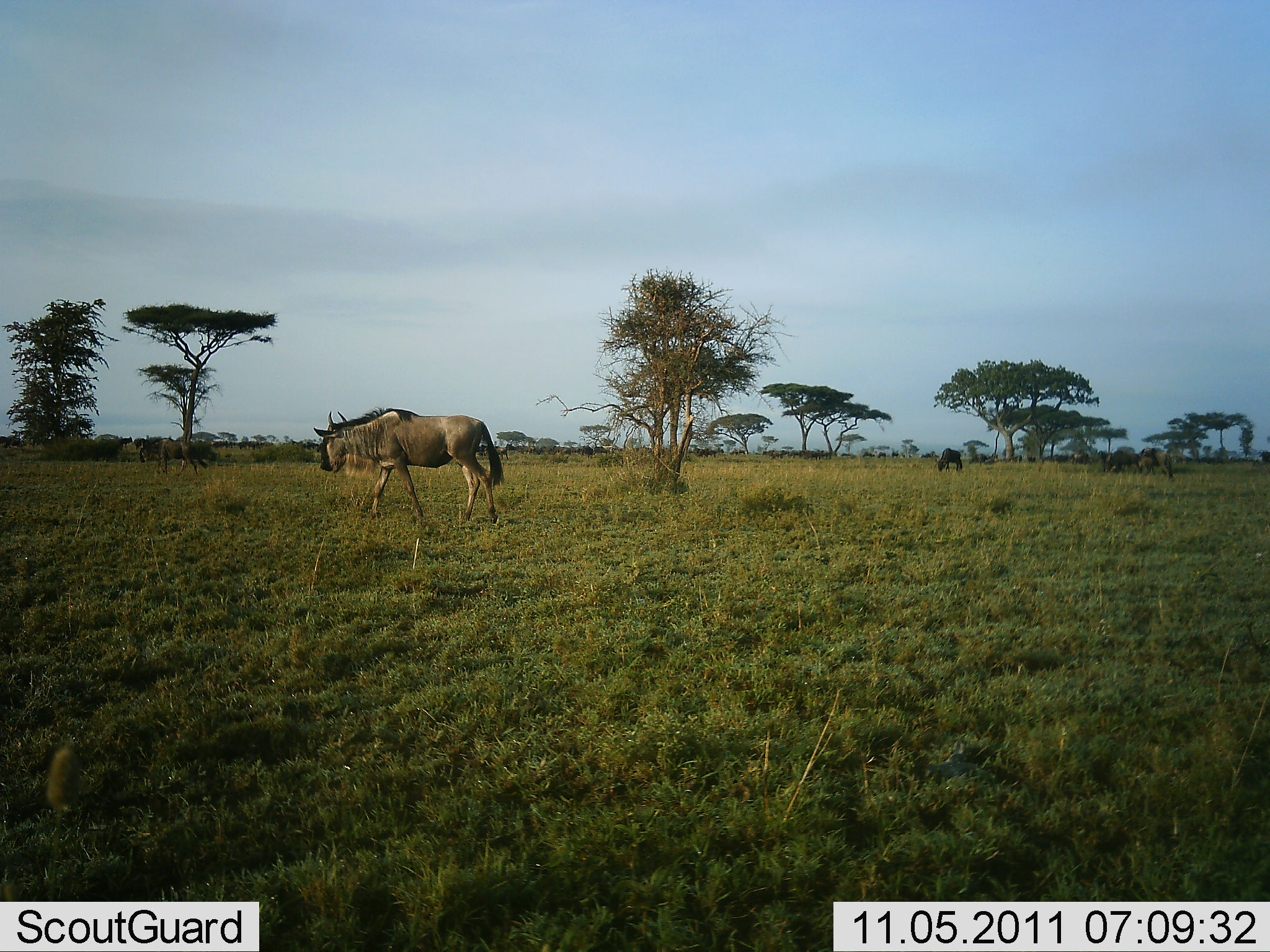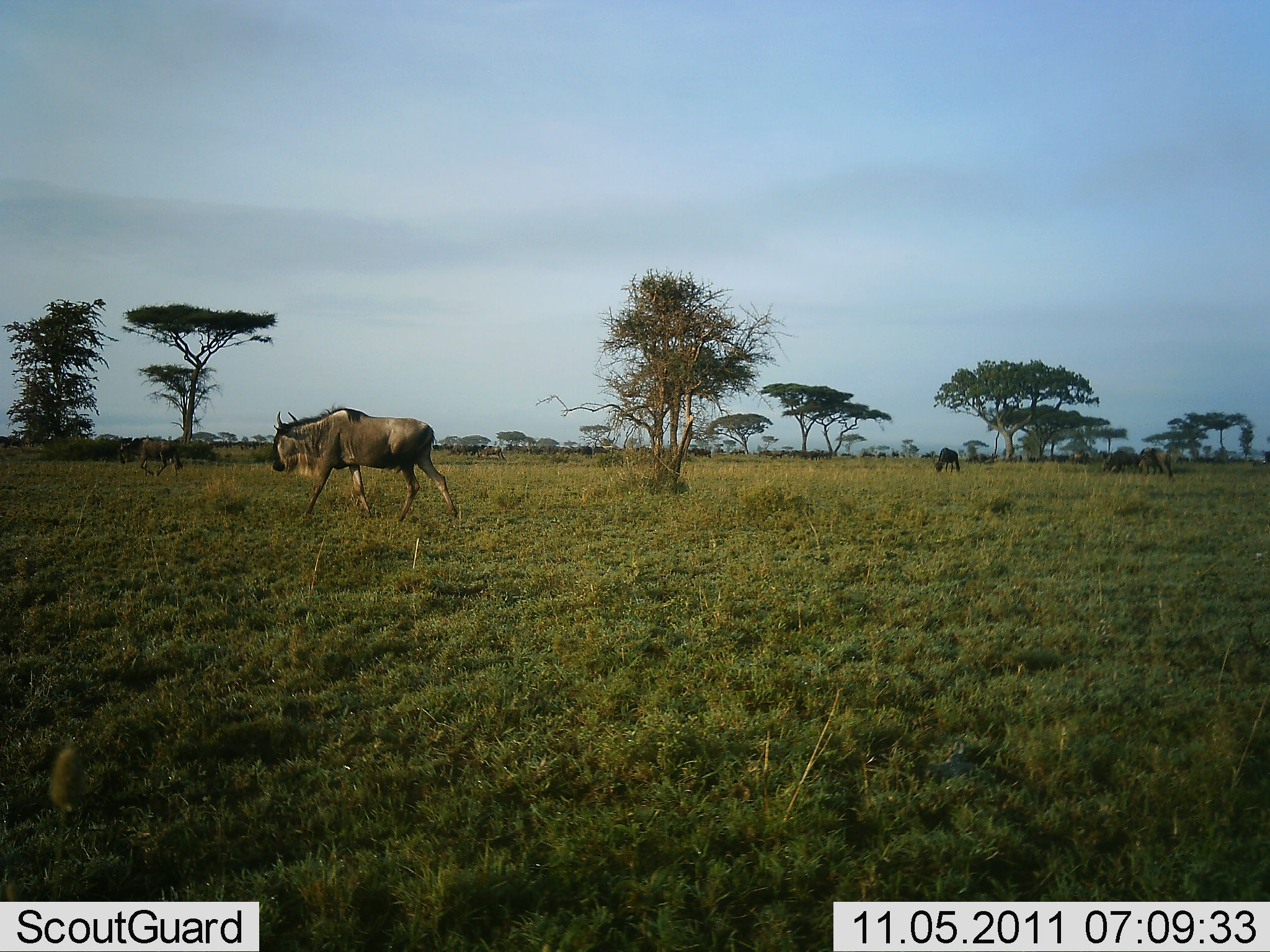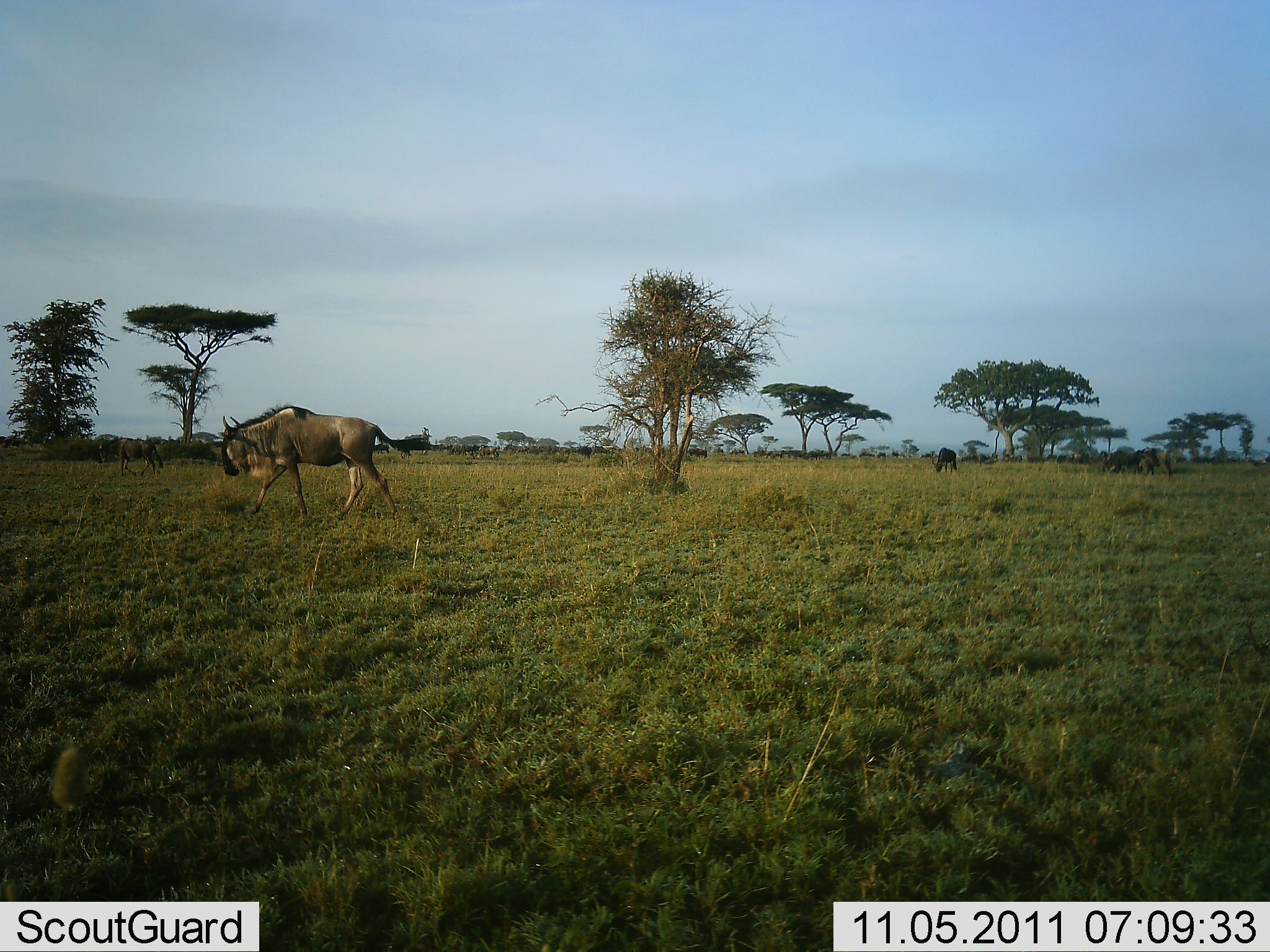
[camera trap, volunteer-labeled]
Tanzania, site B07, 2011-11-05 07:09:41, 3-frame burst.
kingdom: Animalia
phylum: Chordata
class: Mammalia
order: Artiodactyla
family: Bovidae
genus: Connochaetes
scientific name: Connochaetes taurinus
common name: blue wildebeest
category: wildebeest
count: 11-50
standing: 38%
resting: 0%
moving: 85%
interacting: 0%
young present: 0%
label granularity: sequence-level